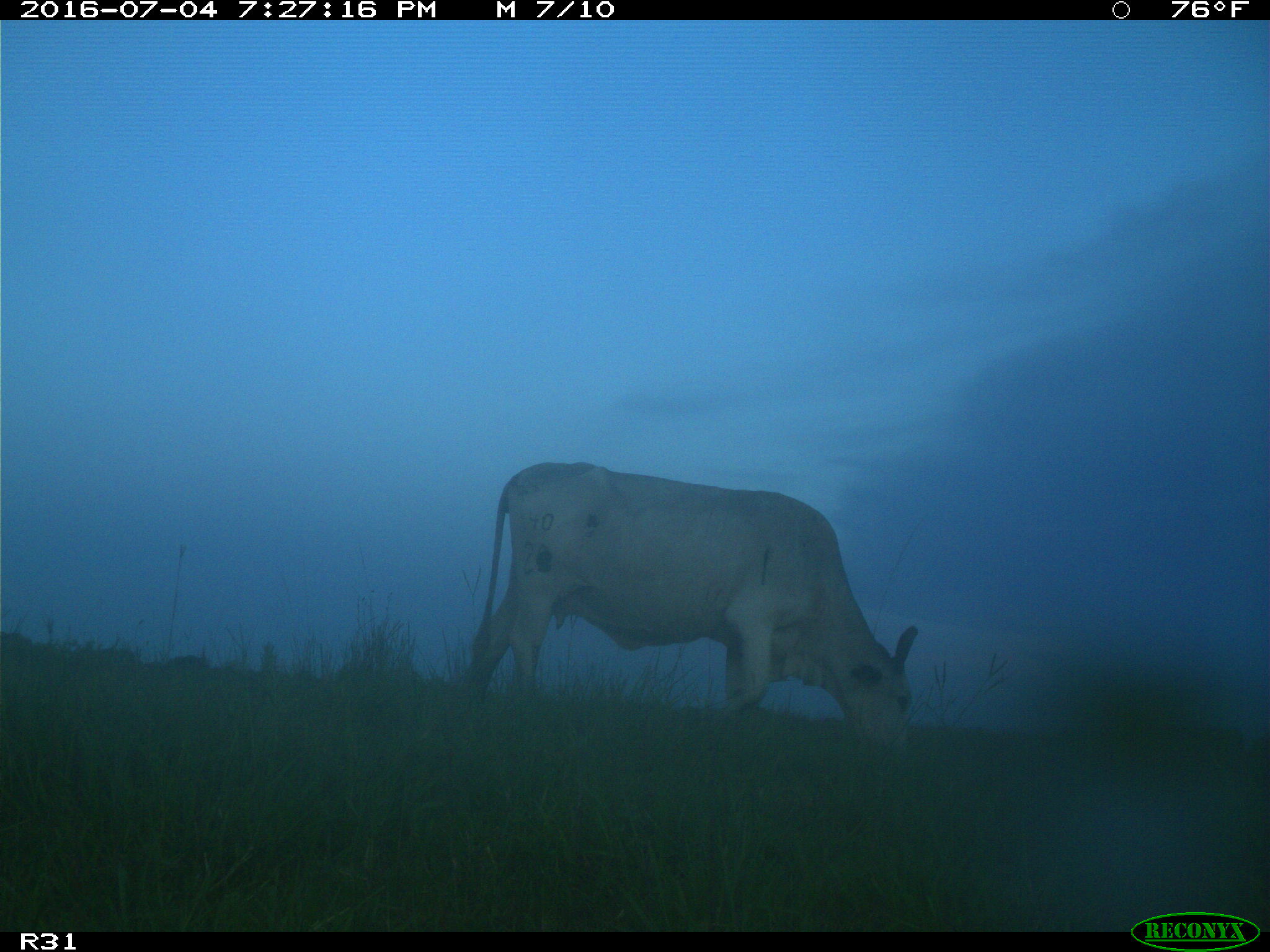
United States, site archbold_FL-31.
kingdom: Animalia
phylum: Chordata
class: Mammalia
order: Artiodactyla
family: Bovidae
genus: Bos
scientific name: Bos taurus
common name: domestic cow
Bos taurus (domestic cow).